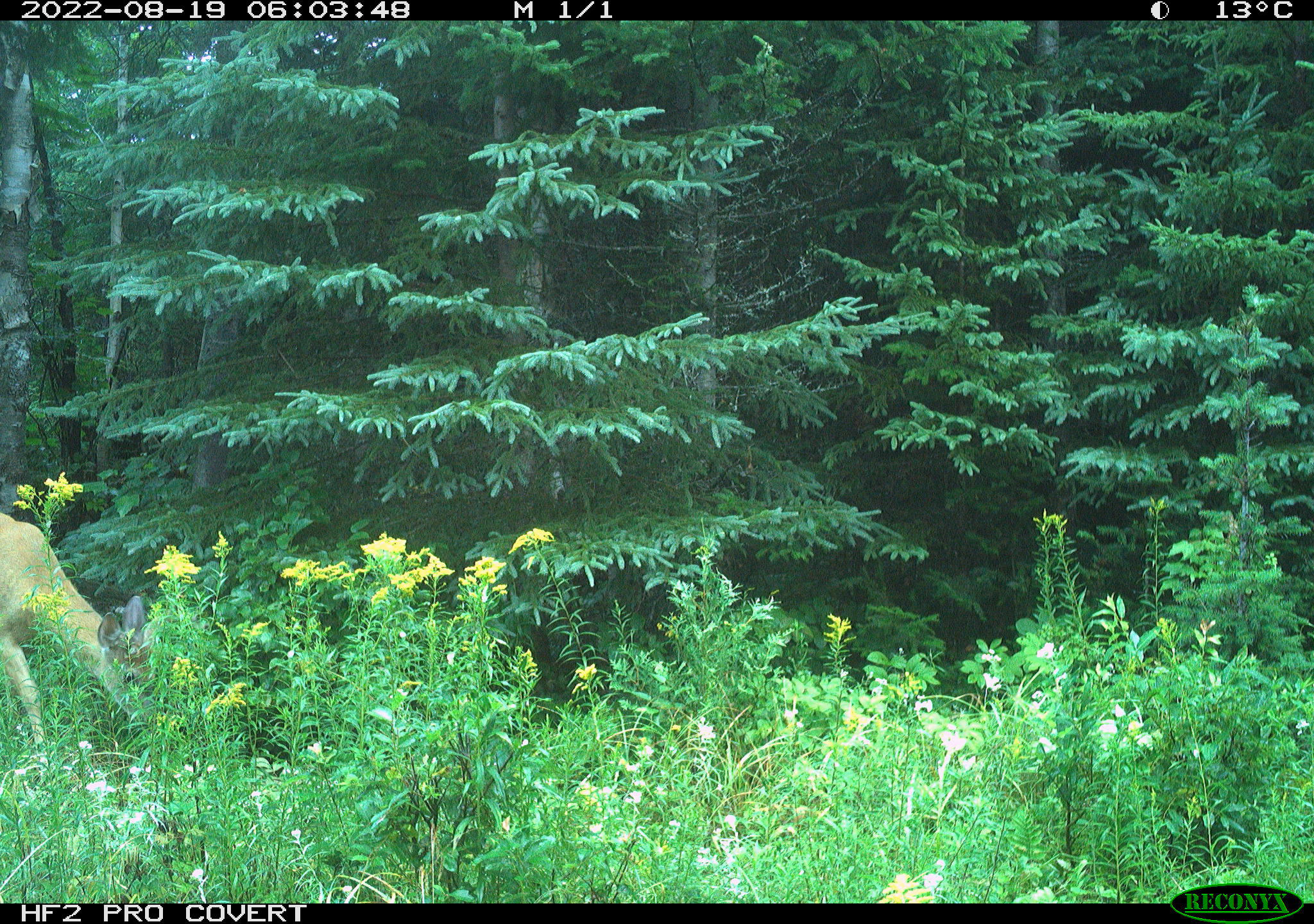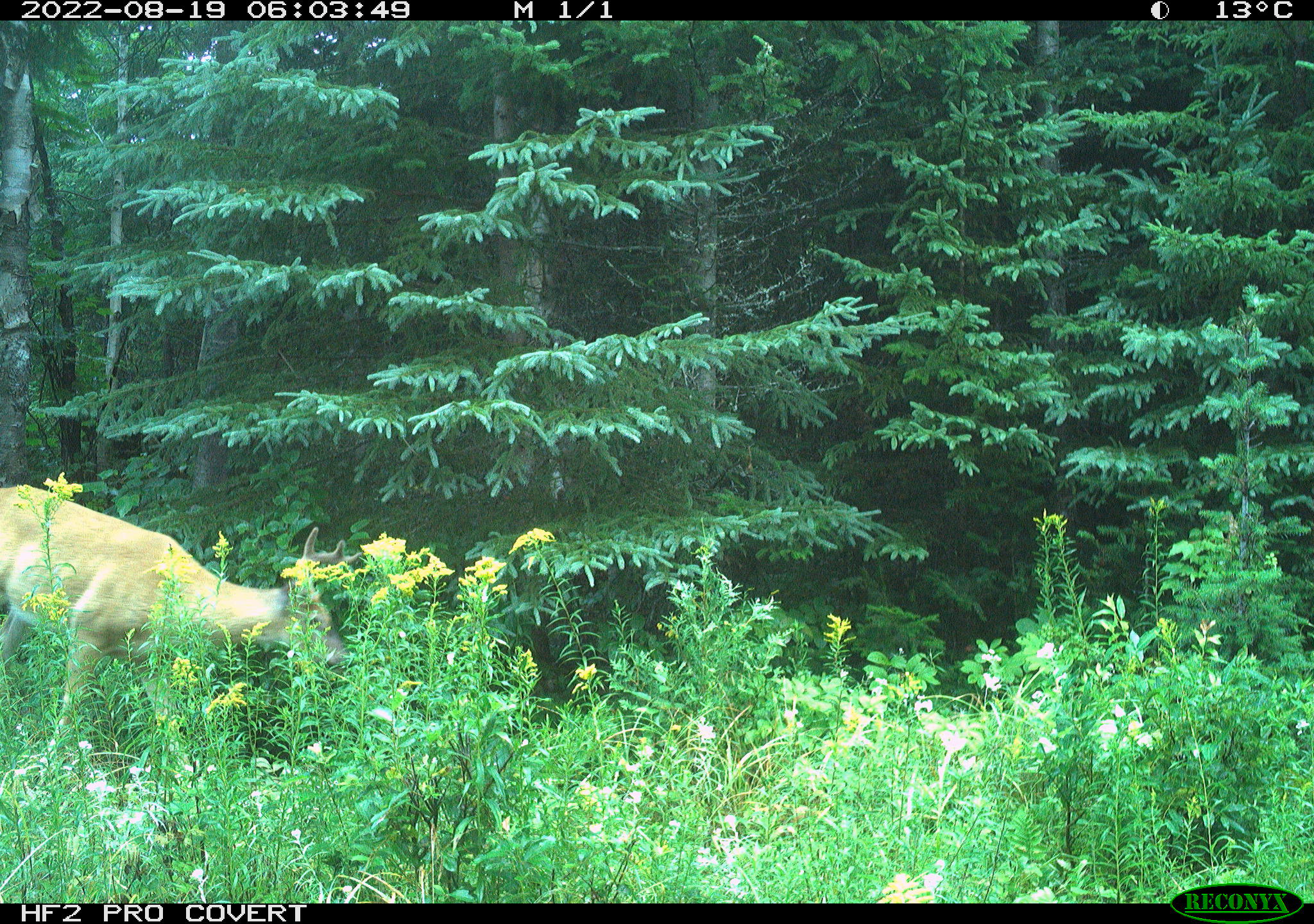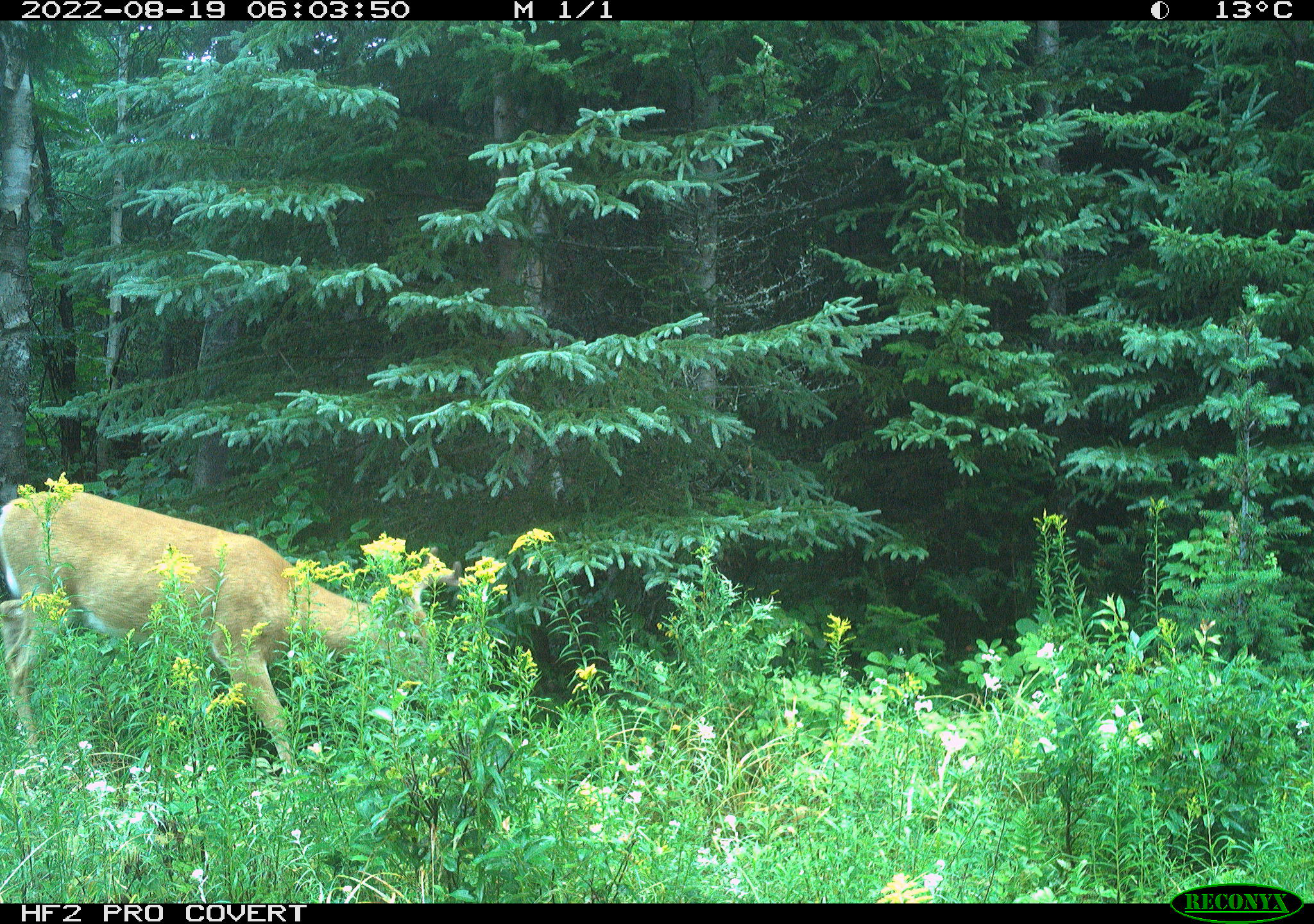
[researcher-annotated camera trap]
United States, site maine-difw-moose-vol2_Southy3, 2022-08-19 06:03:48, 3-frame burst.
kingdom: Animalia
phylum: Chordata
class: Mammalia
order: Artiodactyla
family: Cervidae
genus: Odocoileus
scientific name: Odocoileus virginianus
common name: white-tailed deer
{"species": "white-tailed deer (Odocoileus virginianus)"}